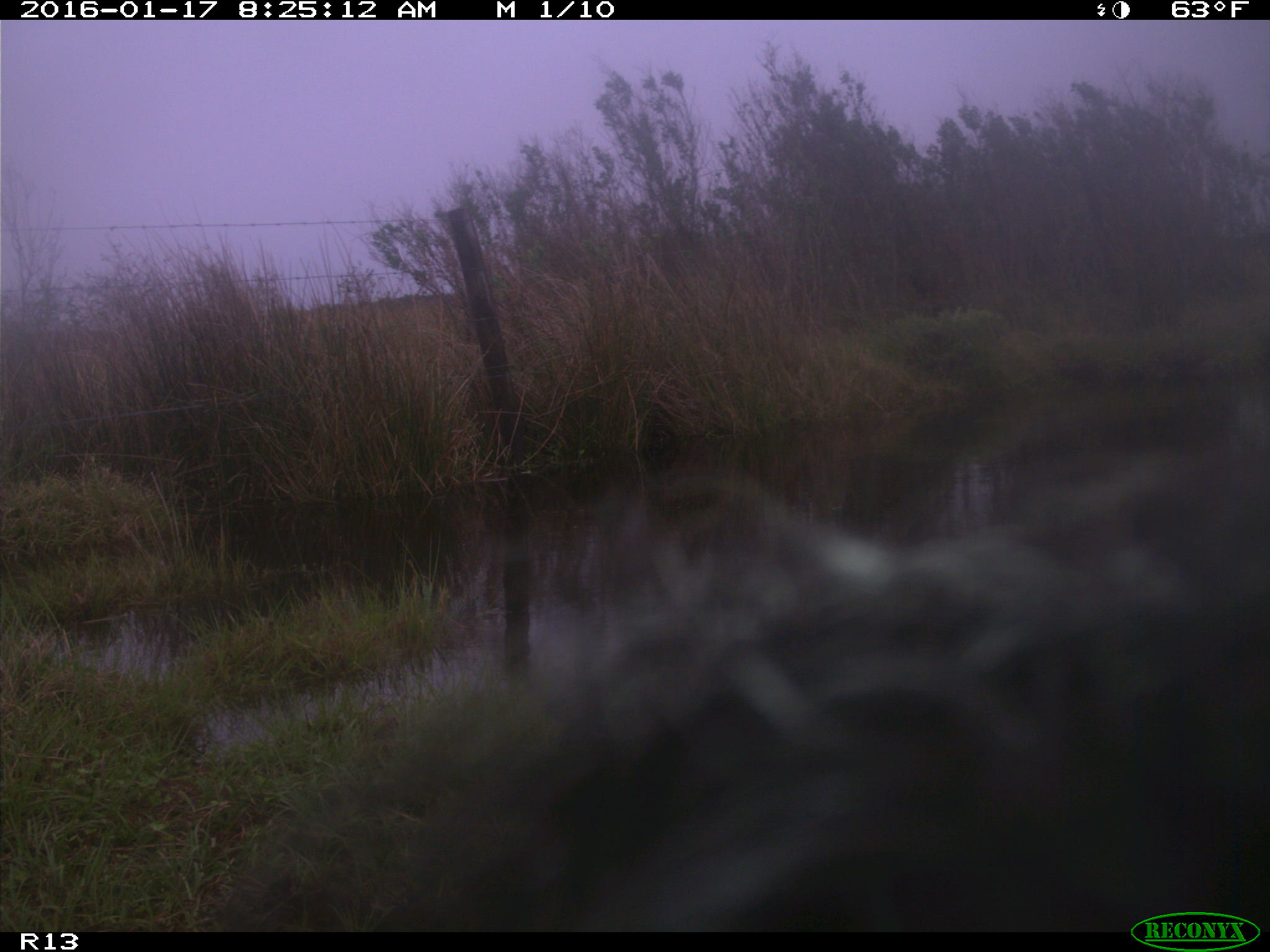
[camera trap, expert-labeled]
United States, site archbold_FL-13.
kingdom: Animalia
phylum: Chordata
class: Mammalia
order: Artiodactyla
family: Bovidae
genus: Bos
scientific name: Bos taurus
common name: domestic cow